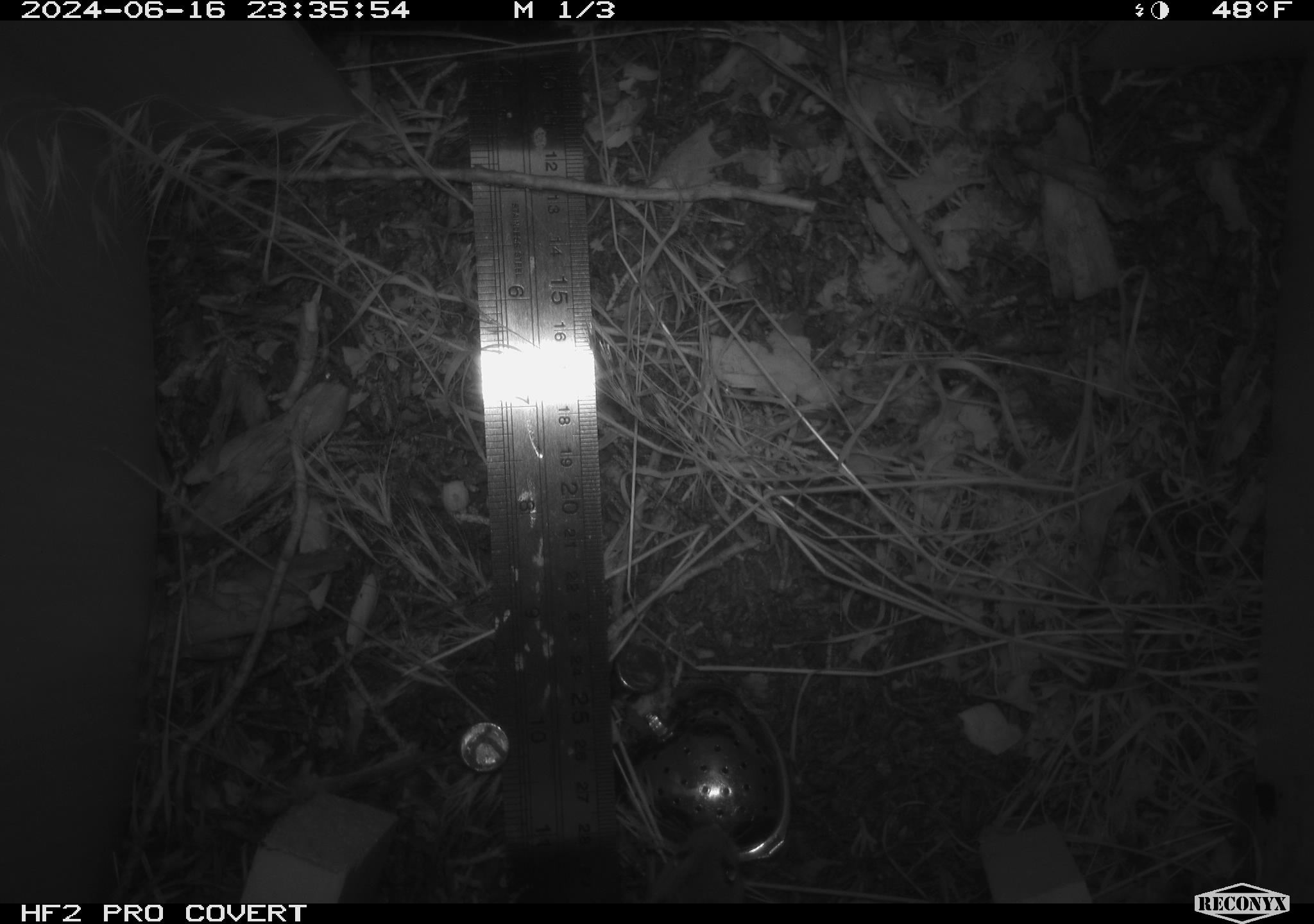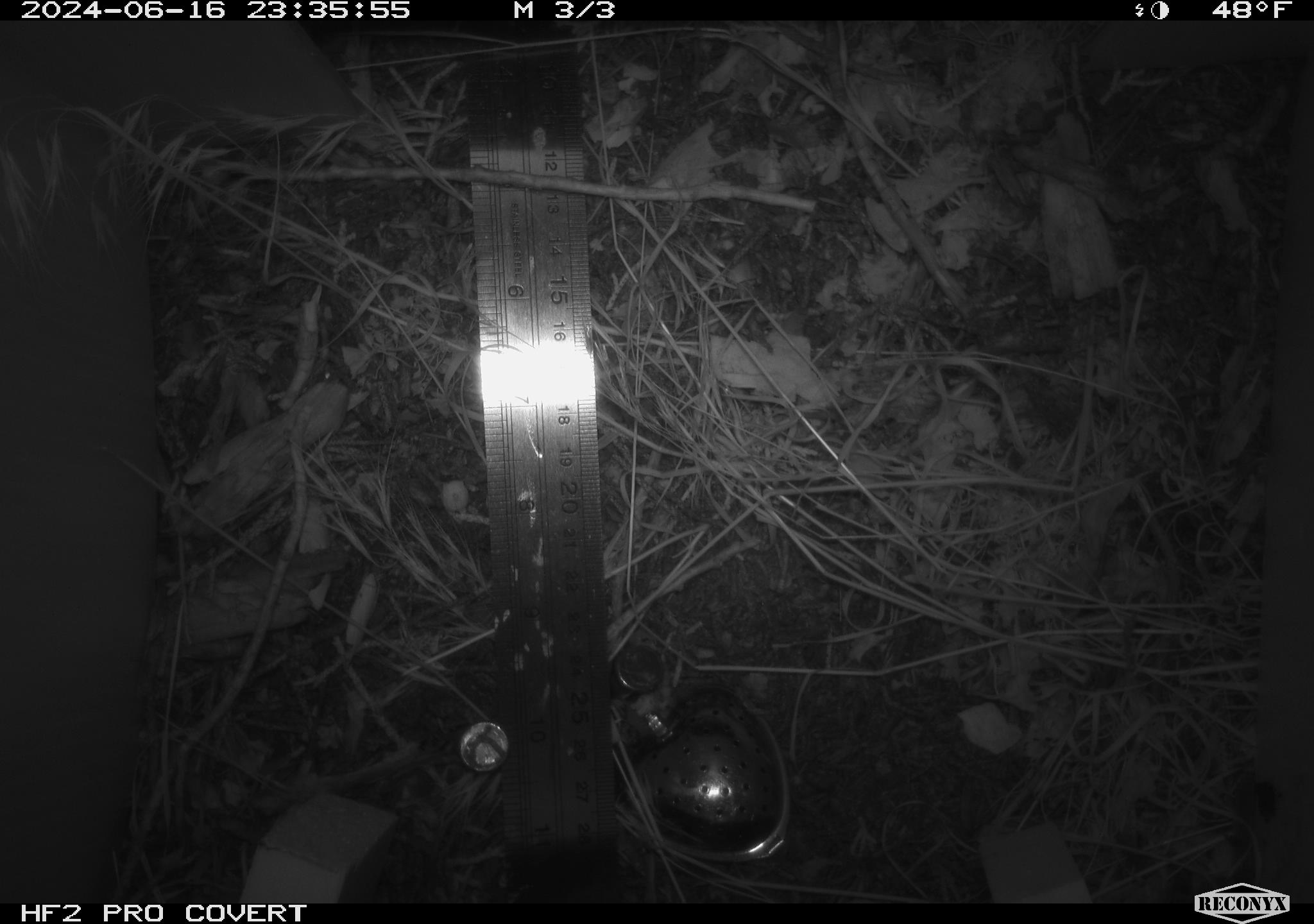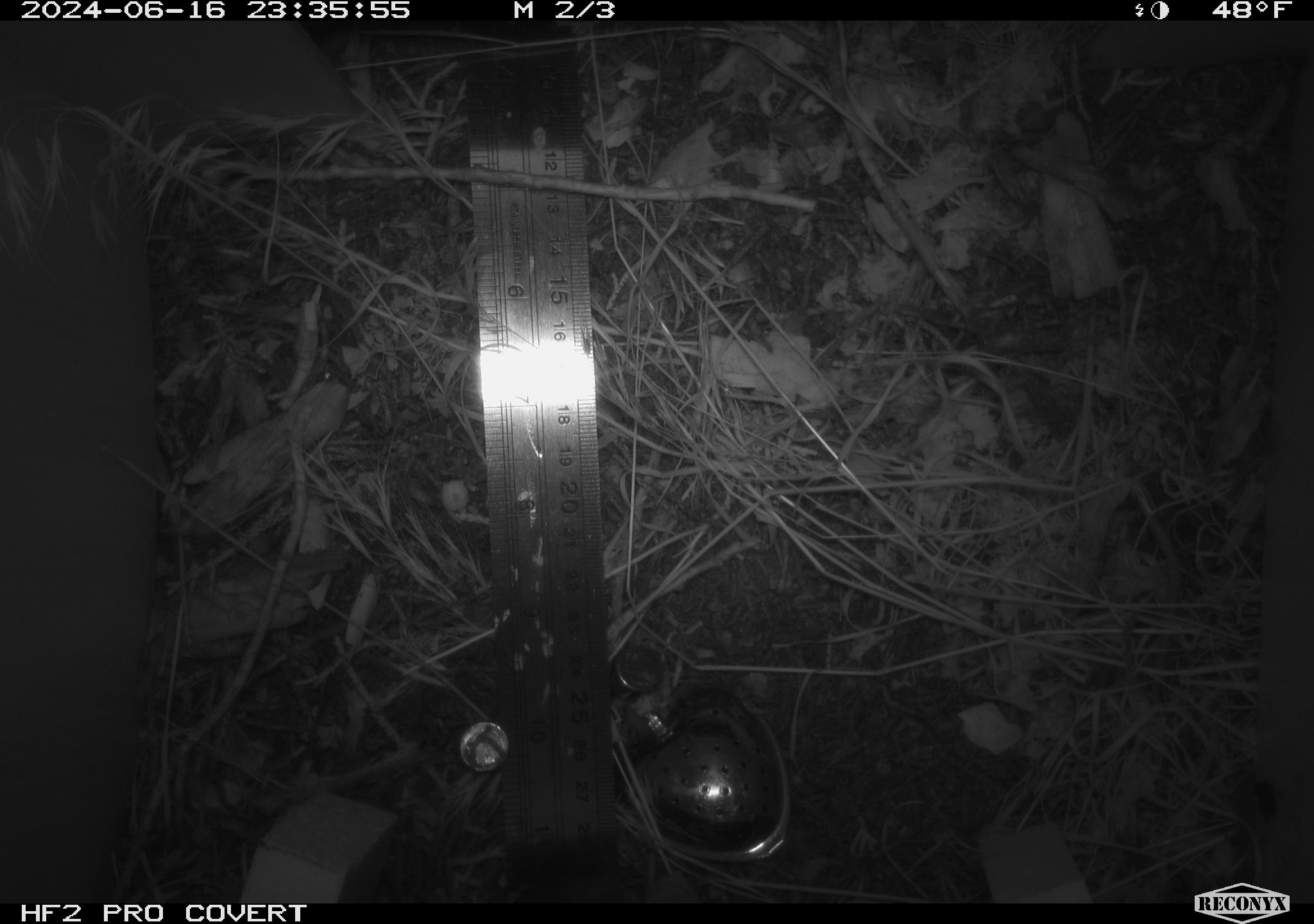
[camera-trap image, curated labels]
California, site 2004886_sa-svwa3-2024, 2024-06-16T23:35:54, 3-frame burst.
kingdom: Animalia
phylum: Chordata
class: Mammalia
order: Rodentia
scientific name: Rodentia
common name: mouse species